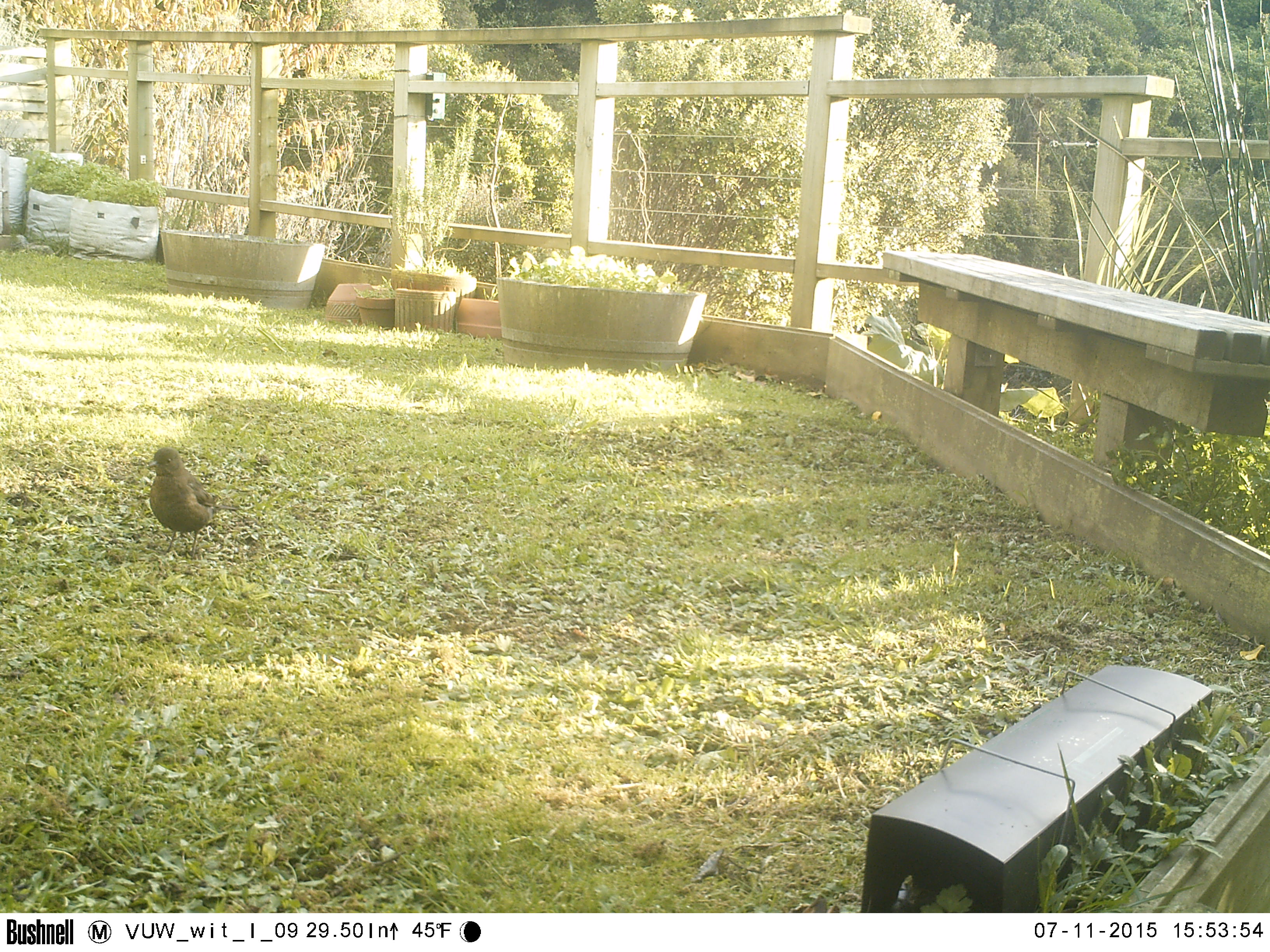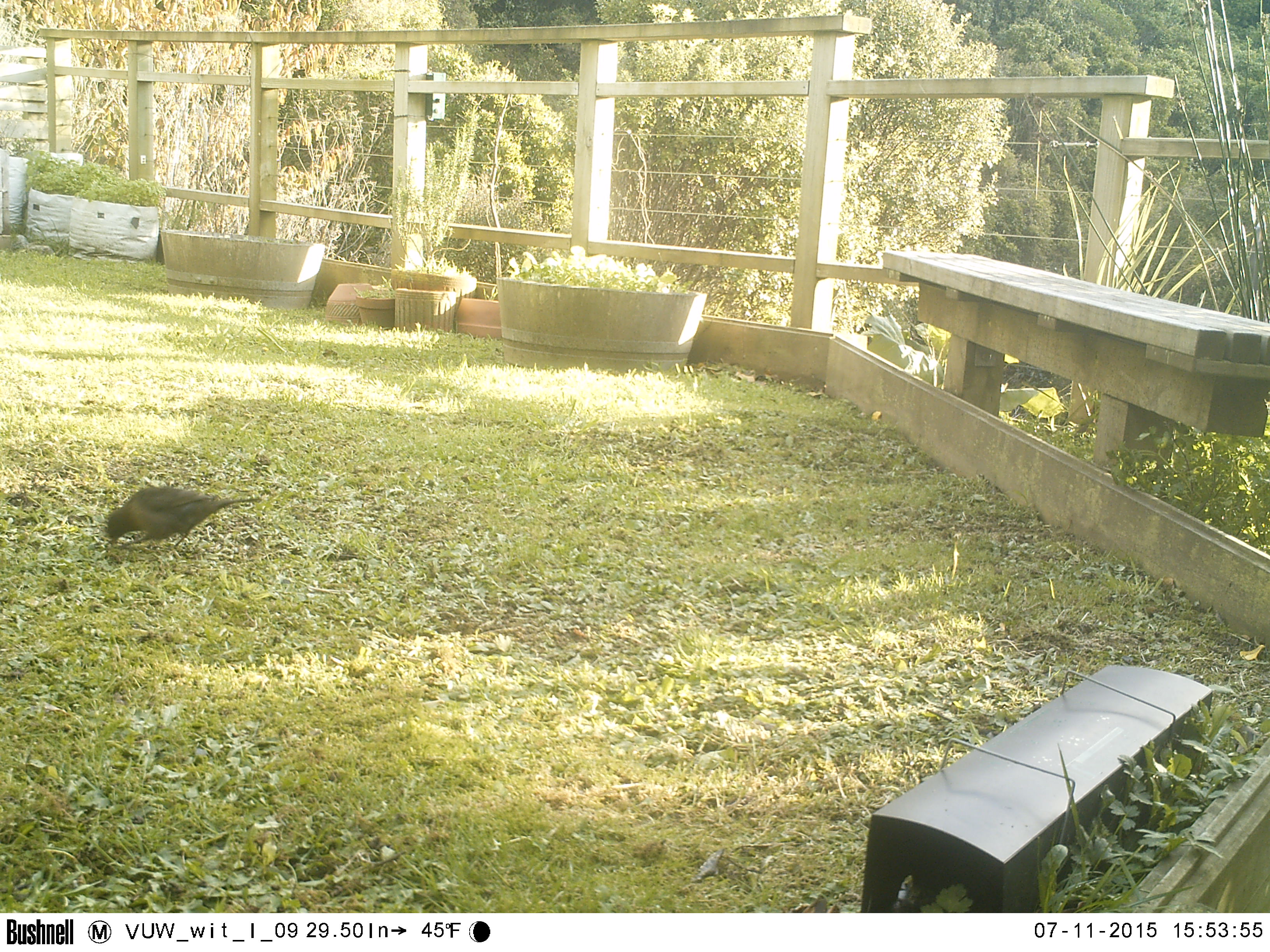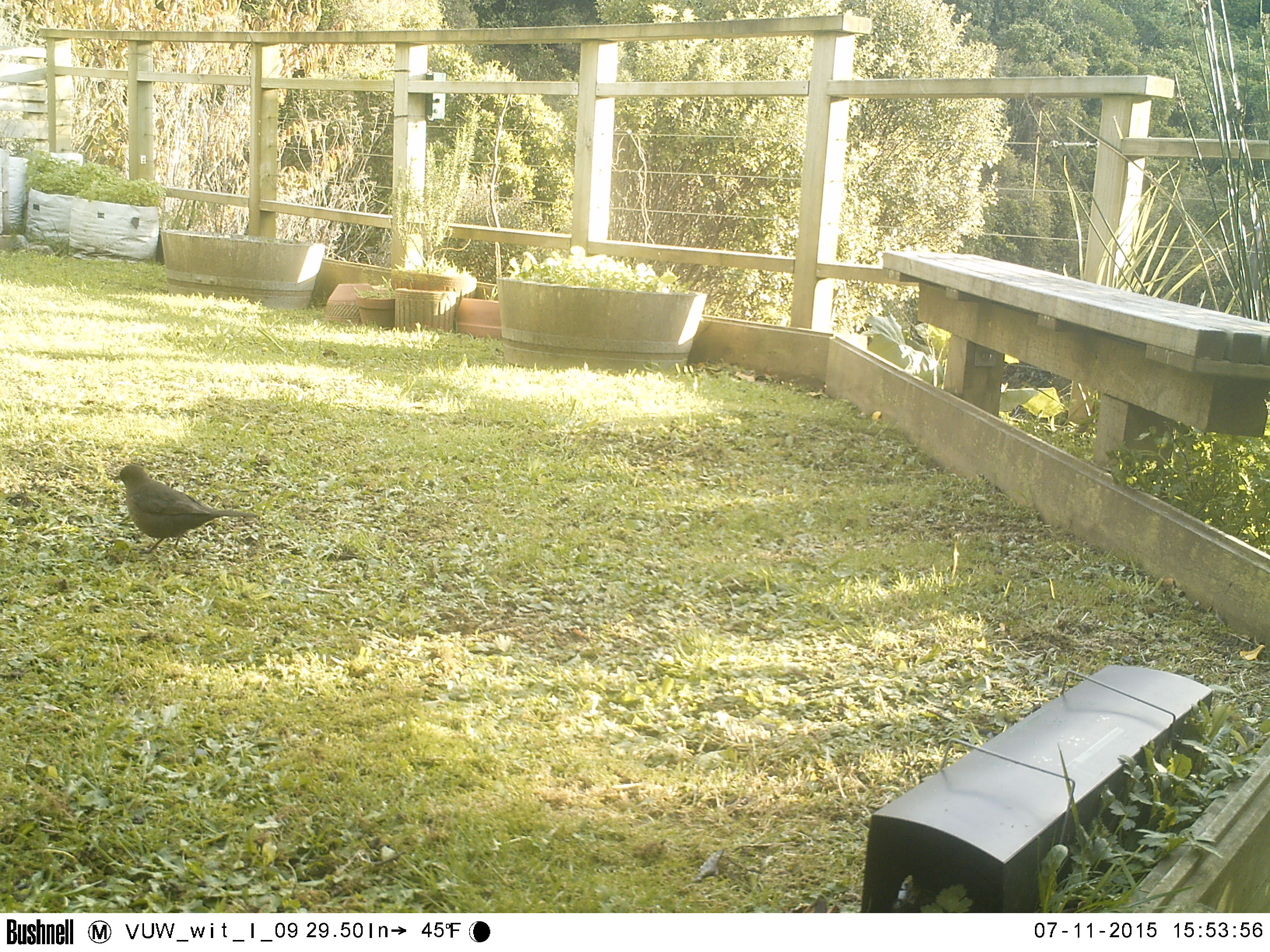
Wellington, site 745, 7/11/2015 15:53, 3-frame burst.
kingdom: Animalia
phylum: Chordata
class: Aves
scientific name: Aves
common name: bird